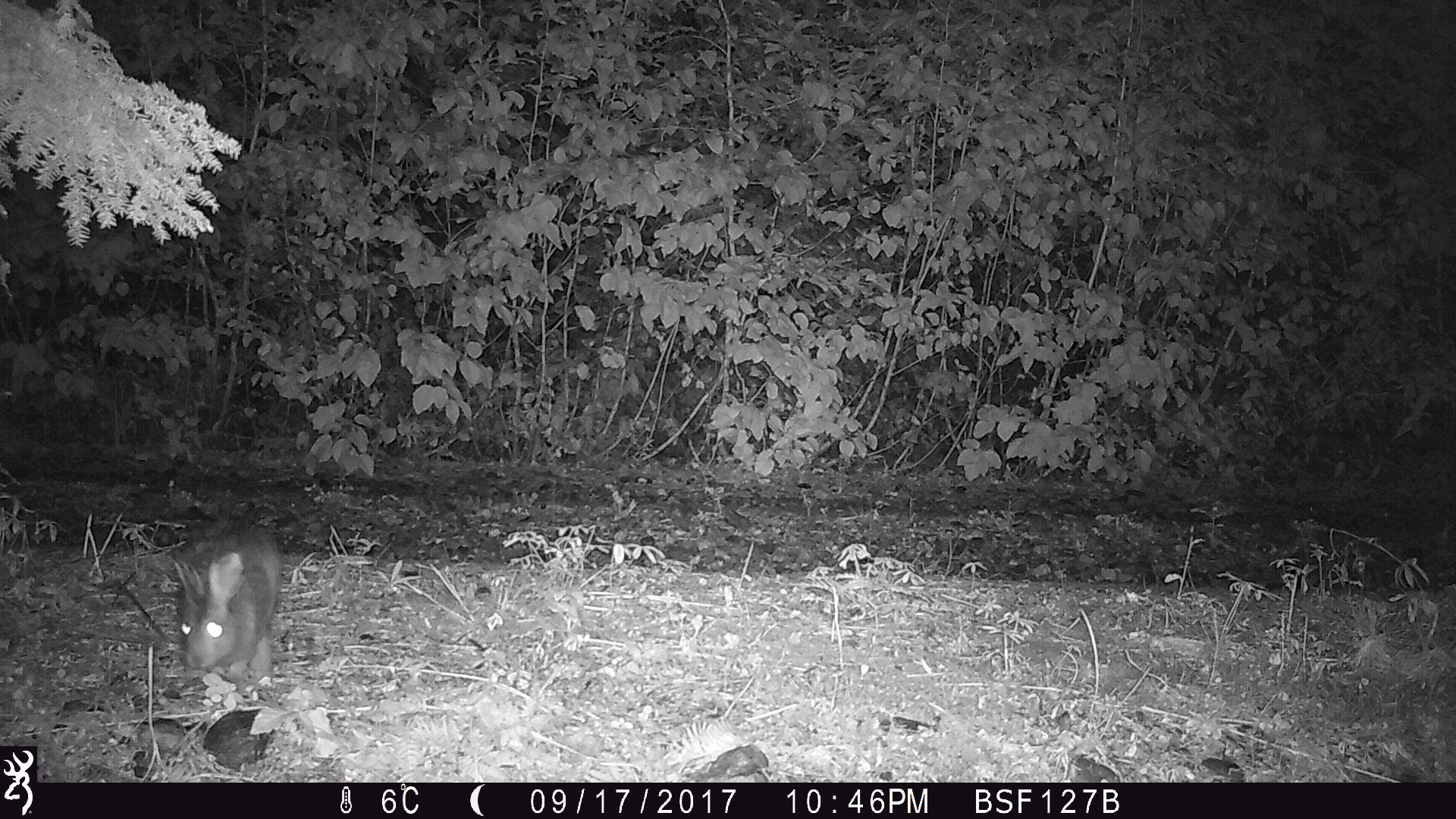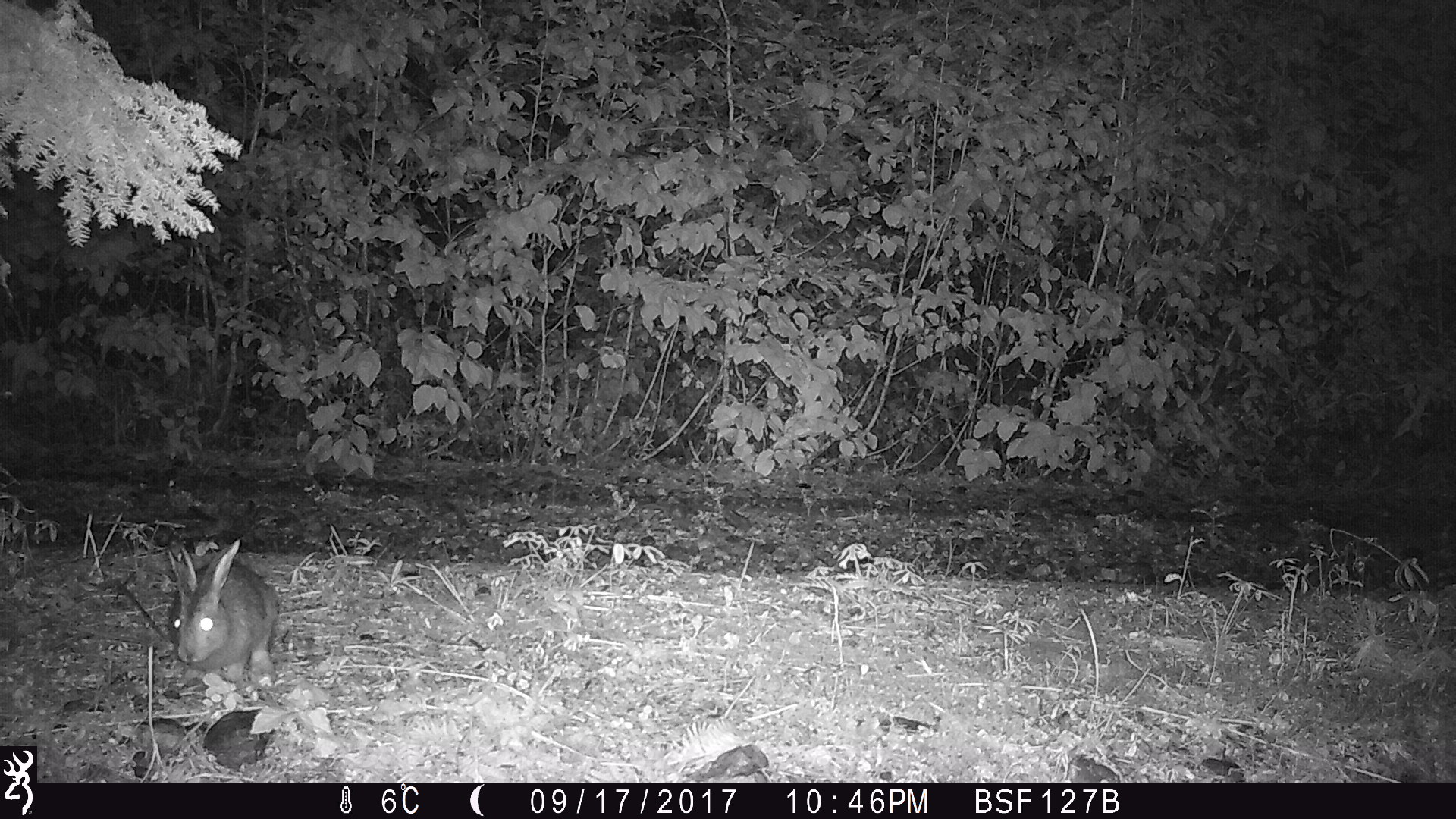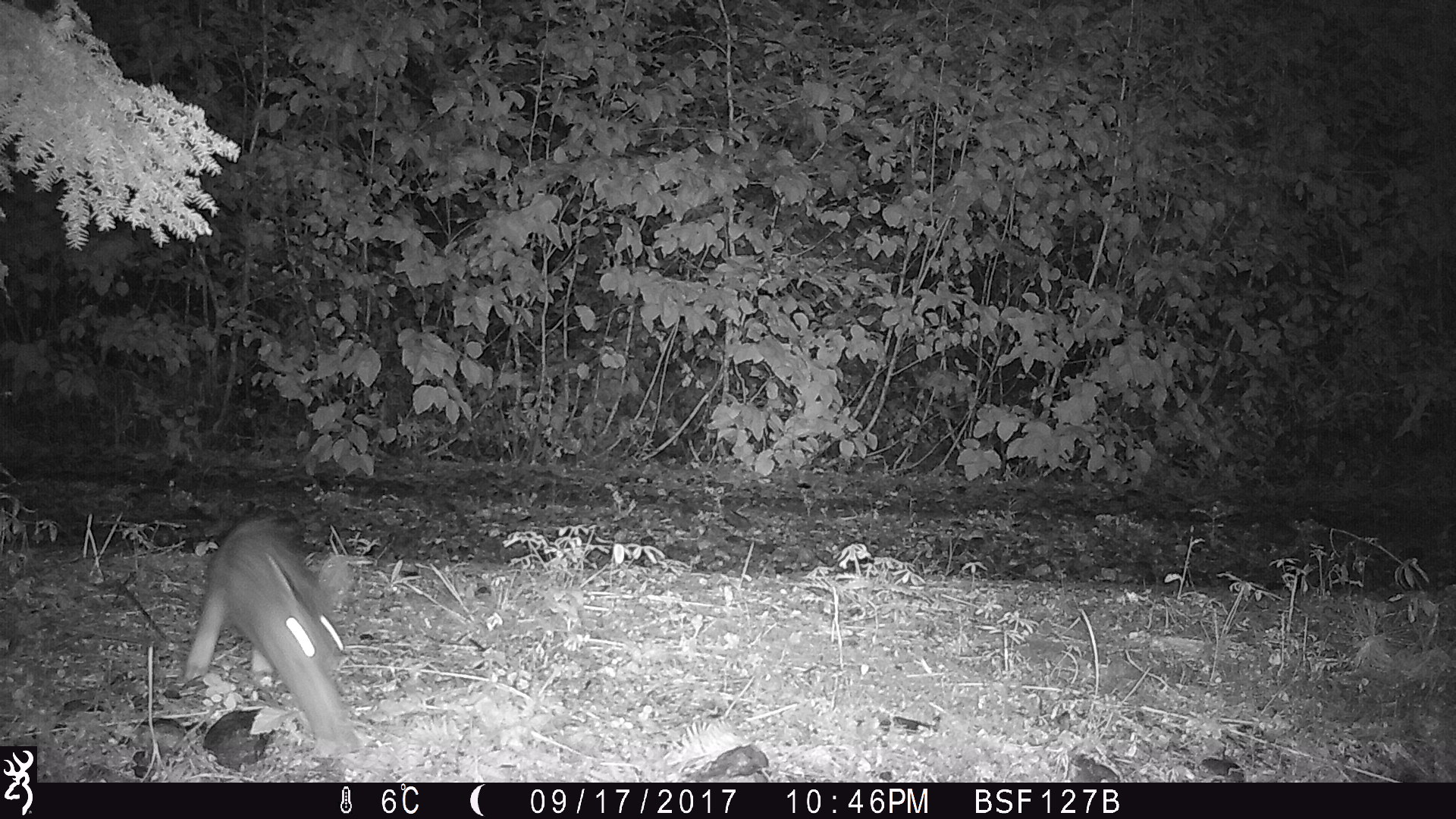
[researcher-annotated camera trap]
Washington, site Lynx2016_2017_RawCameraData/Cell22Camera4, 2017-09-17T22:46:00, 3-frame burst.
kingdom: Animalia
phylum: Chordata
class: Mammalia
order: Lagomorpha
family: Leporidae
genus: Lepus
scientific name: Lepus americanus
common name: snowshoe hare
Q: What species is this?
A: Lepus americanus (snowshoe hare).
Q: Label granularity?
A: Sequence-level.